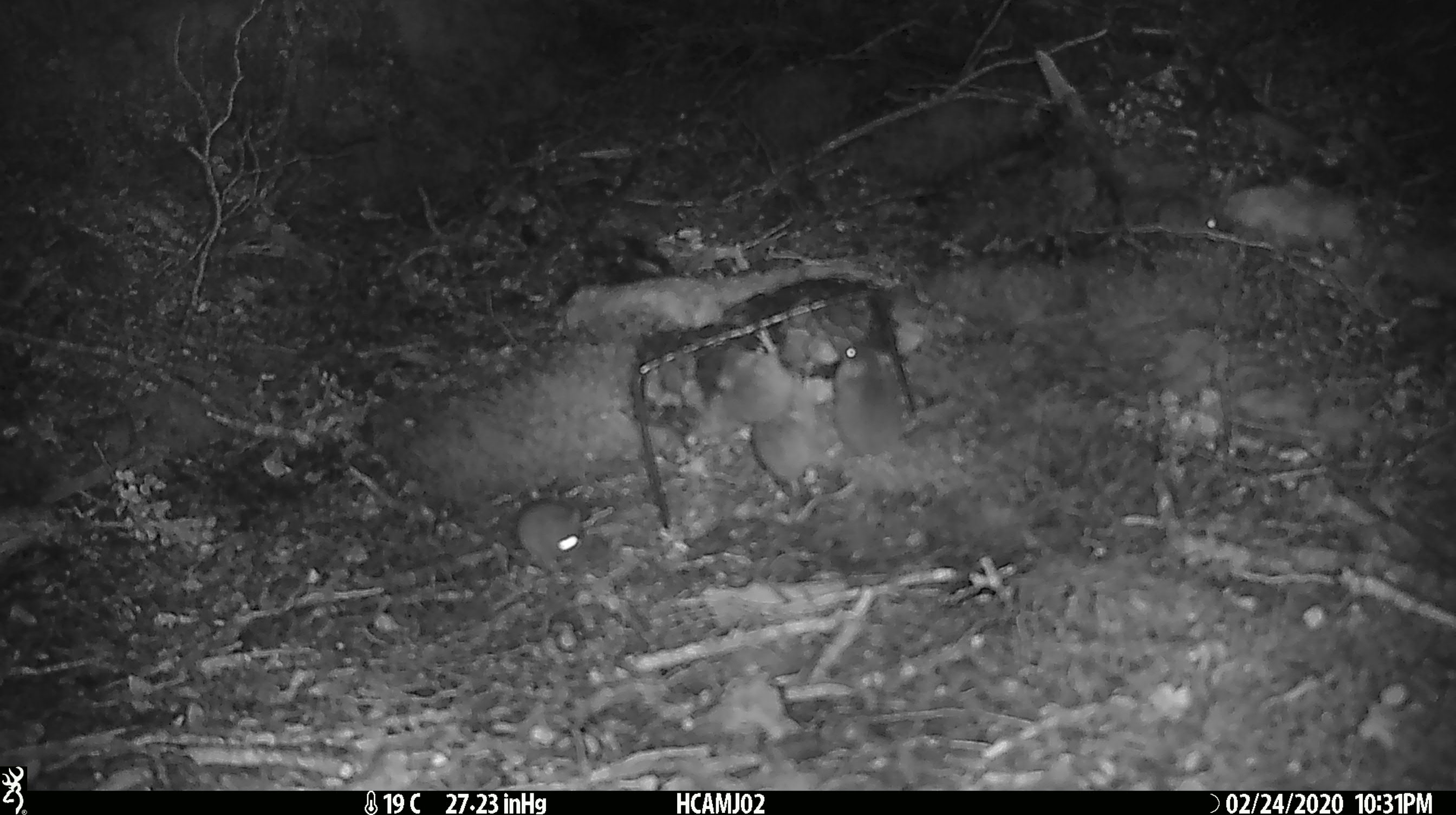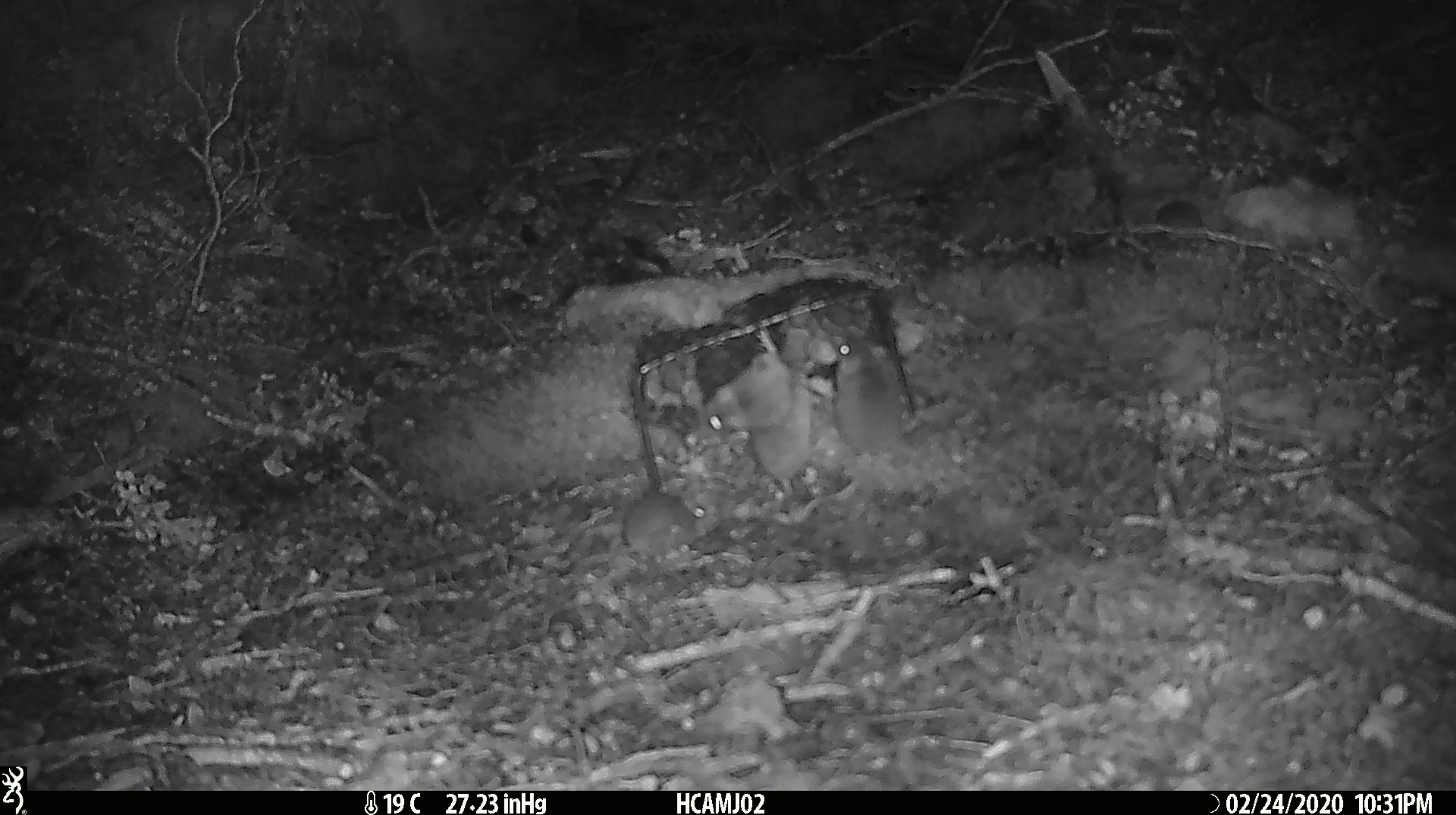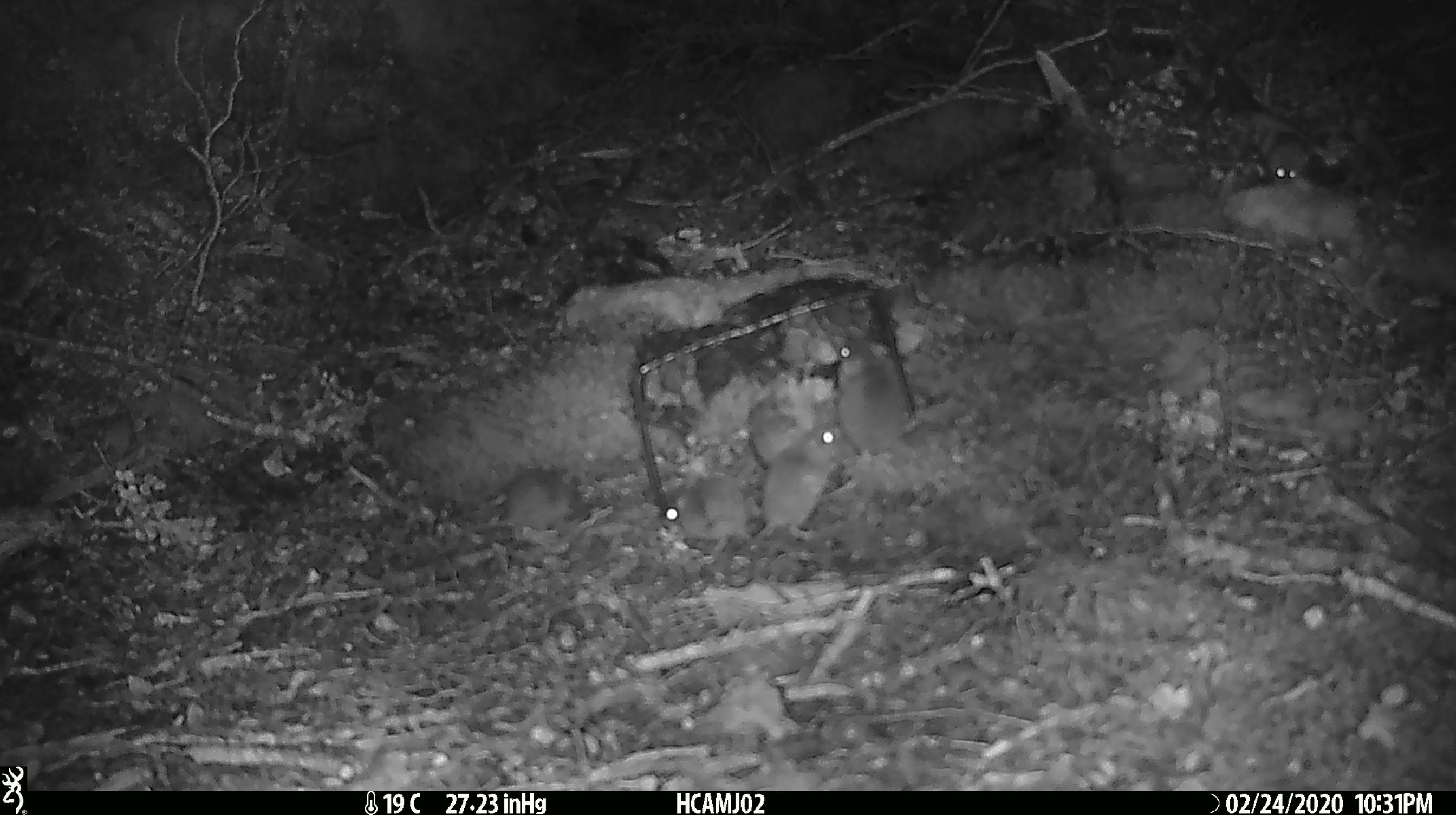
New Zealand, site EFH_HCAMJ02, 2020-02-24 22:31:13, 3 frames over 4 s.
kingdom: Animalia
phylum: Chordata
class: Mammalia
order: Rodentia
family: Muridae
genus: Mus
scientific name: Mus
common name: mouse